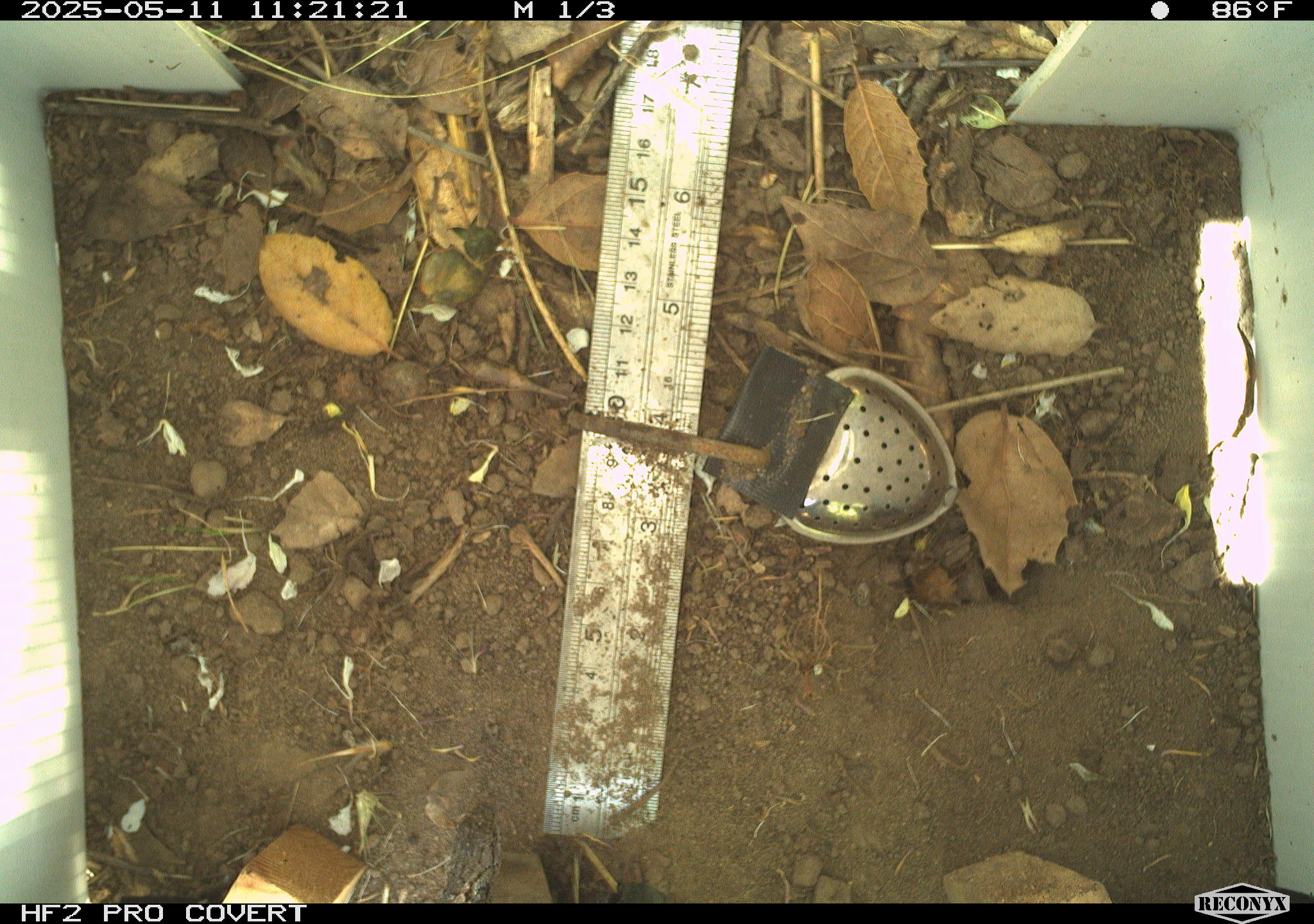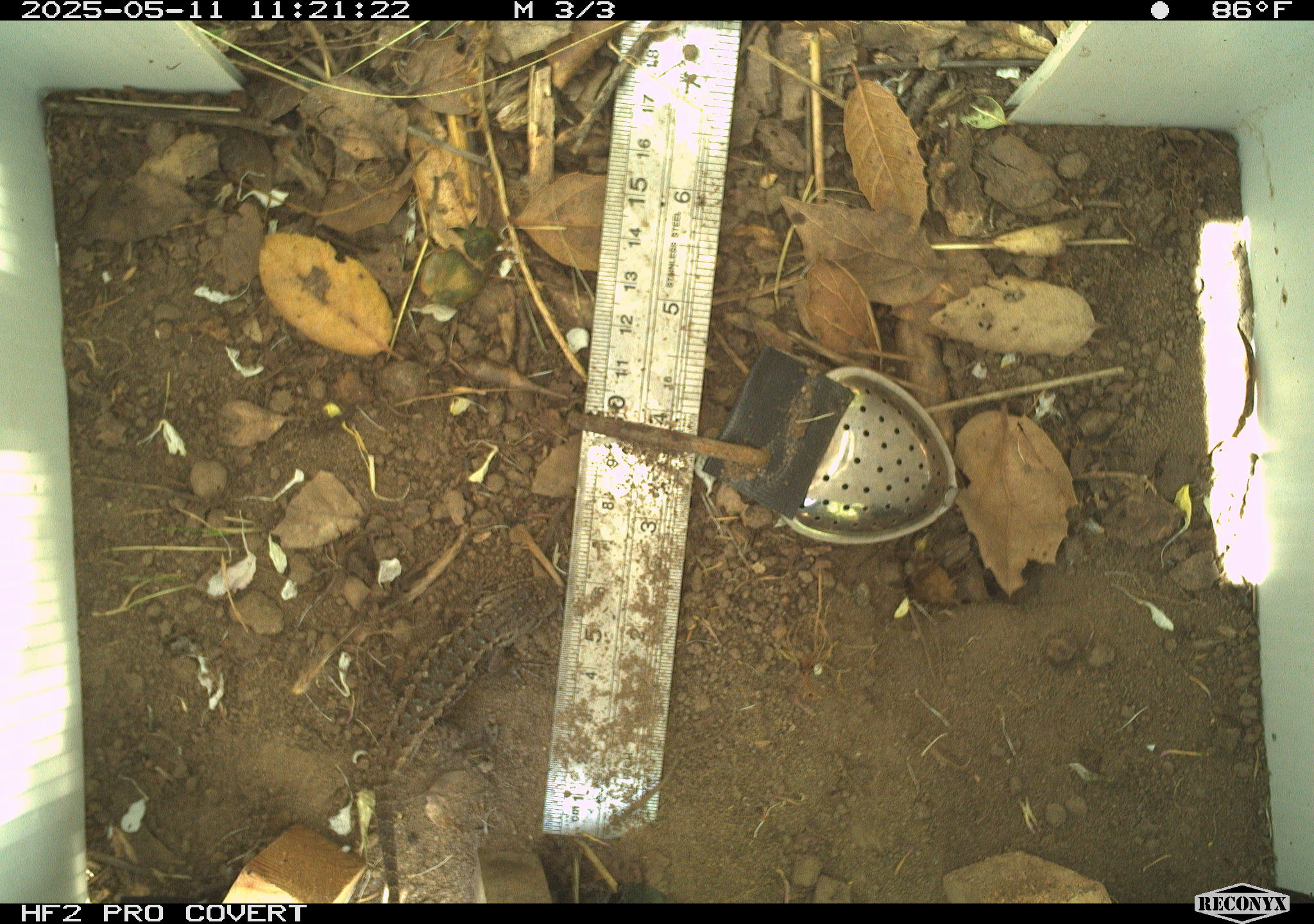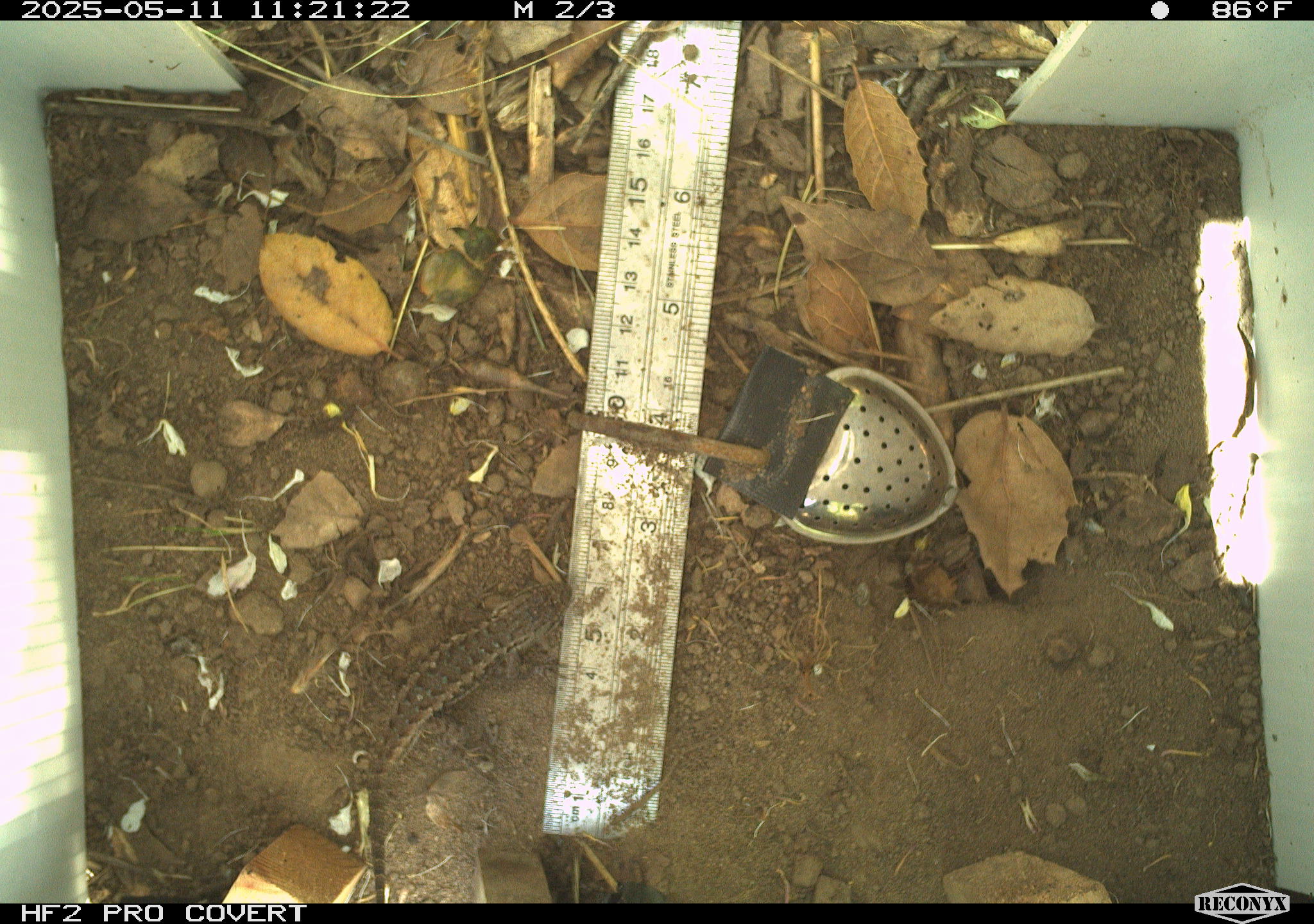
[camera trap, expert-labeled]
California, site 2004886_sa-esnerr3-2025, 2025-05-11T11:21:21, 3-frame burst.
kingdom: Animalia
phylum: Chordata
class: Reptilia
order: Squamata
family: Phrynosomatidae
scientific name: Phrynosomatidae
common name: north american spiny lizards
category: sceloporus/uta species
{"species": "sceloporus/uta species (north american spiny lizards) (Phrynosomatidae)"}